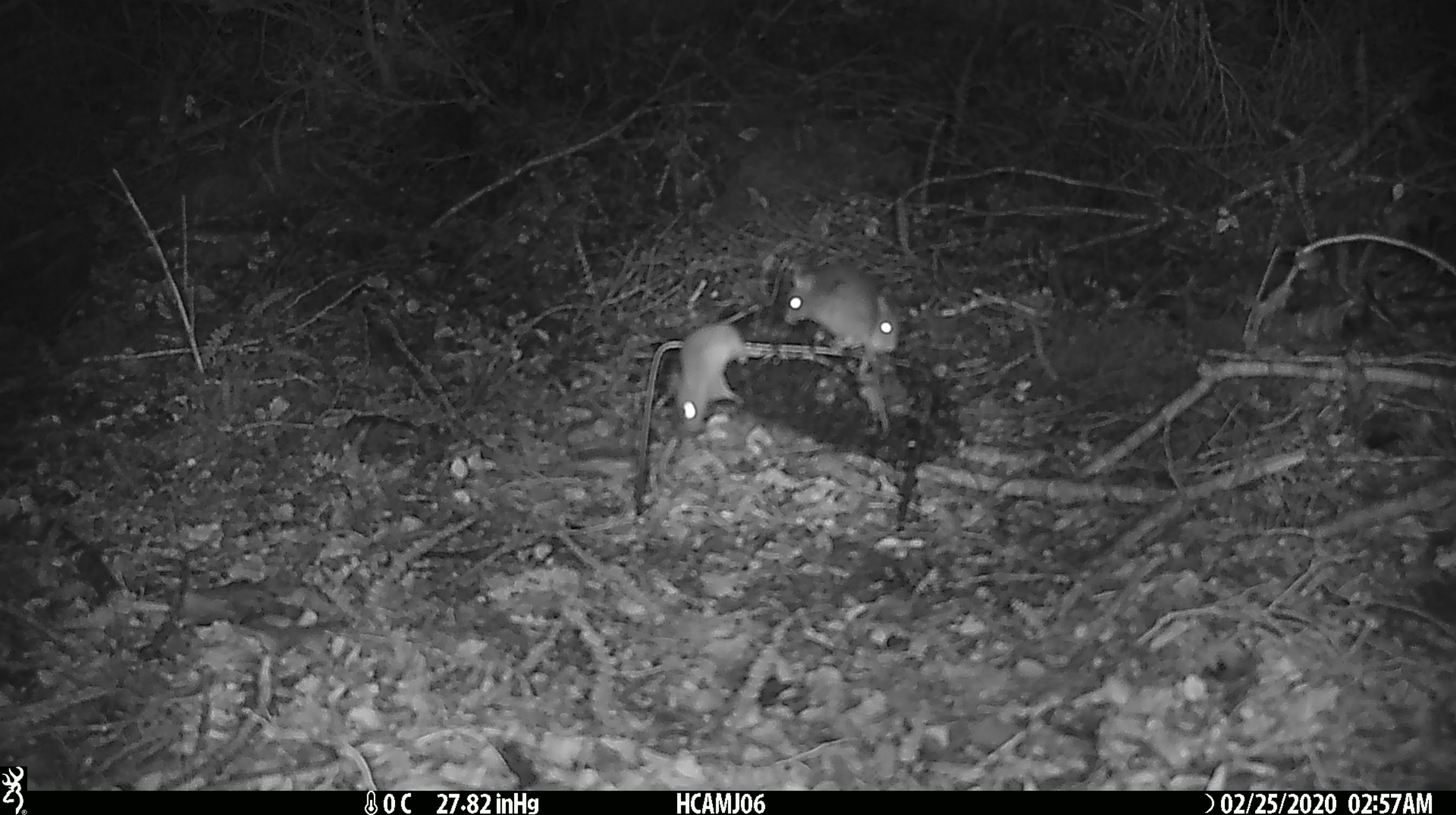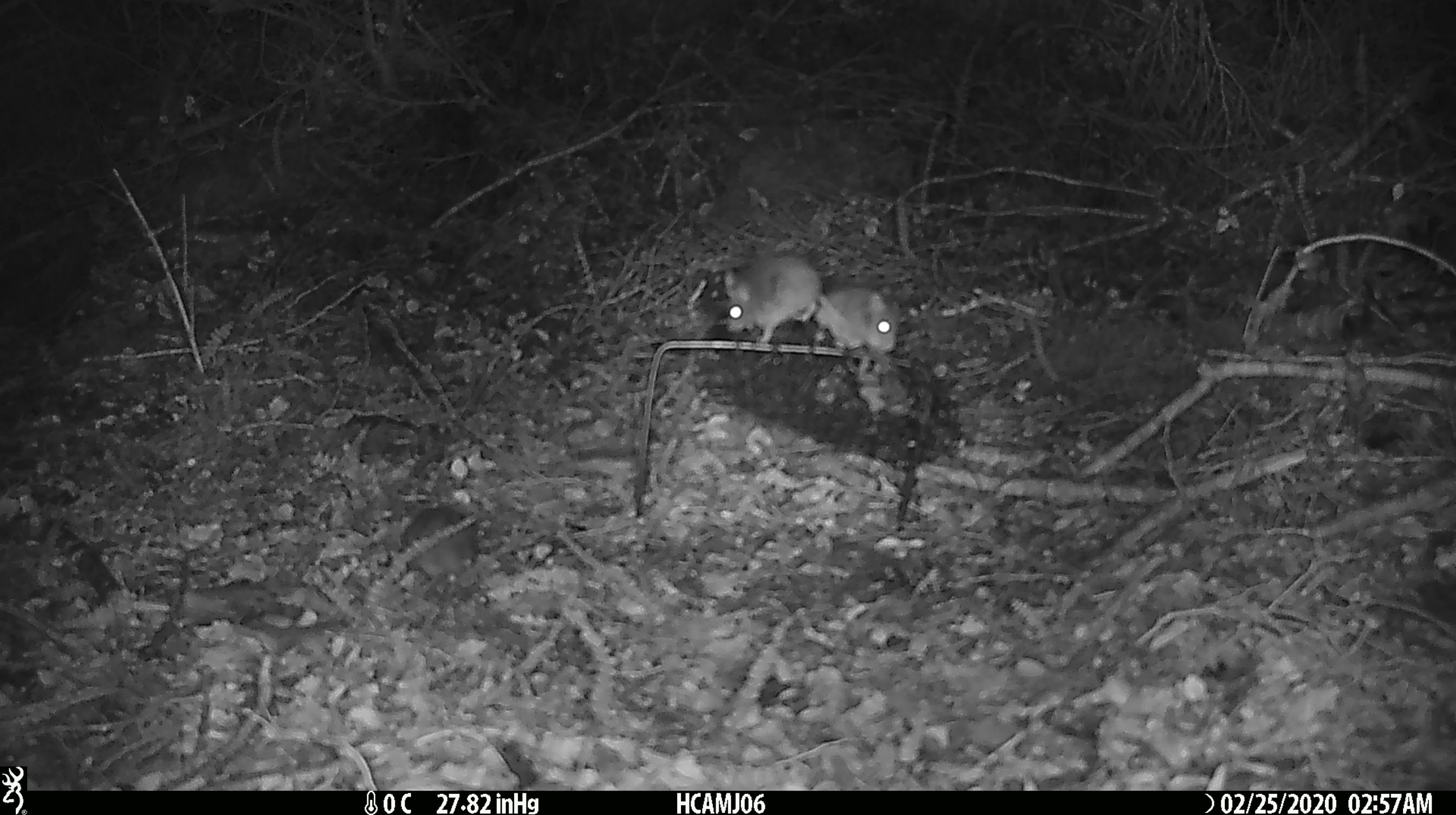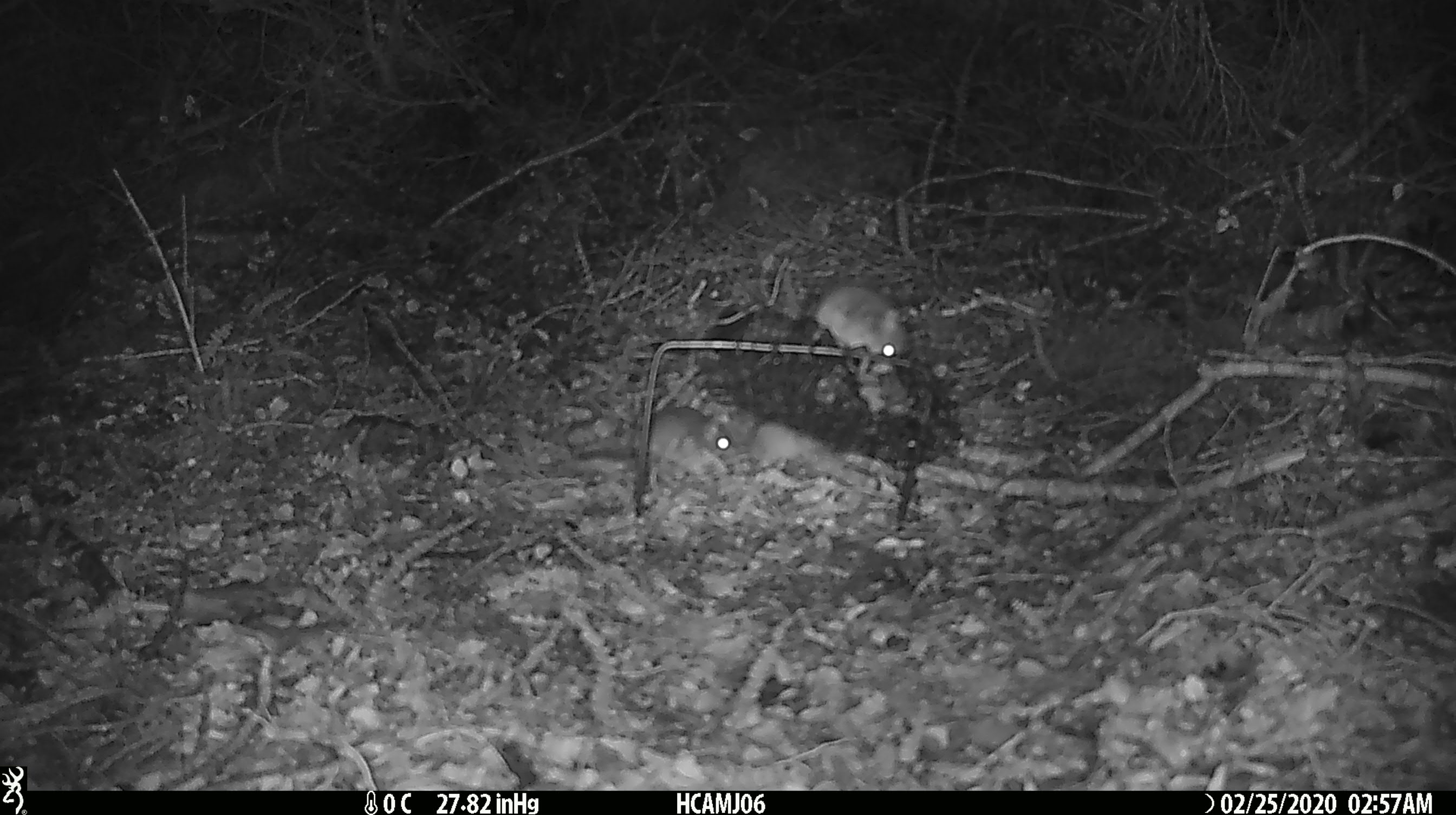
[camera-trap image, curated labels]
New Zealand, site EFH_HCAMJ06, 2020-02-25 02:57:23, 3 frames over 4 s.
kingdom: Animalia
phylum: Chordata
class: Mammalia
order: Rodentia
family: Muridae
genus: Mus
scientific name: Mus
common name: mouse